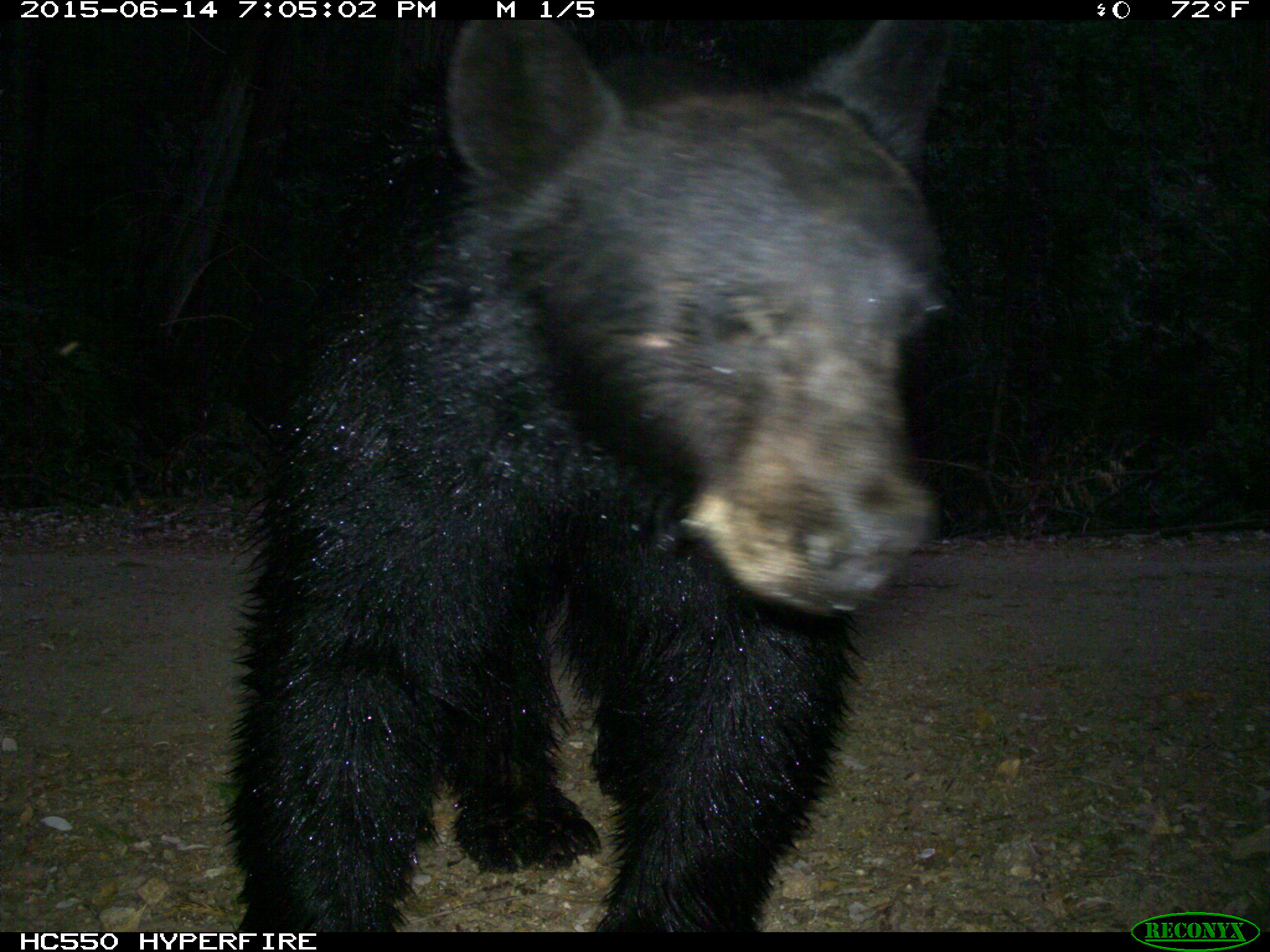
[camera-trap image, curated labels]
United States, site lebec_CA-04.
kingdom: Animalia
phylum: Chordata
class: Mammalia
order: Carnivora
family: Ursidae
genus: Ursus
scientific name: Ursus americanus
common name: american black bear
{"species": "Ursus americanus (american black bear)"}